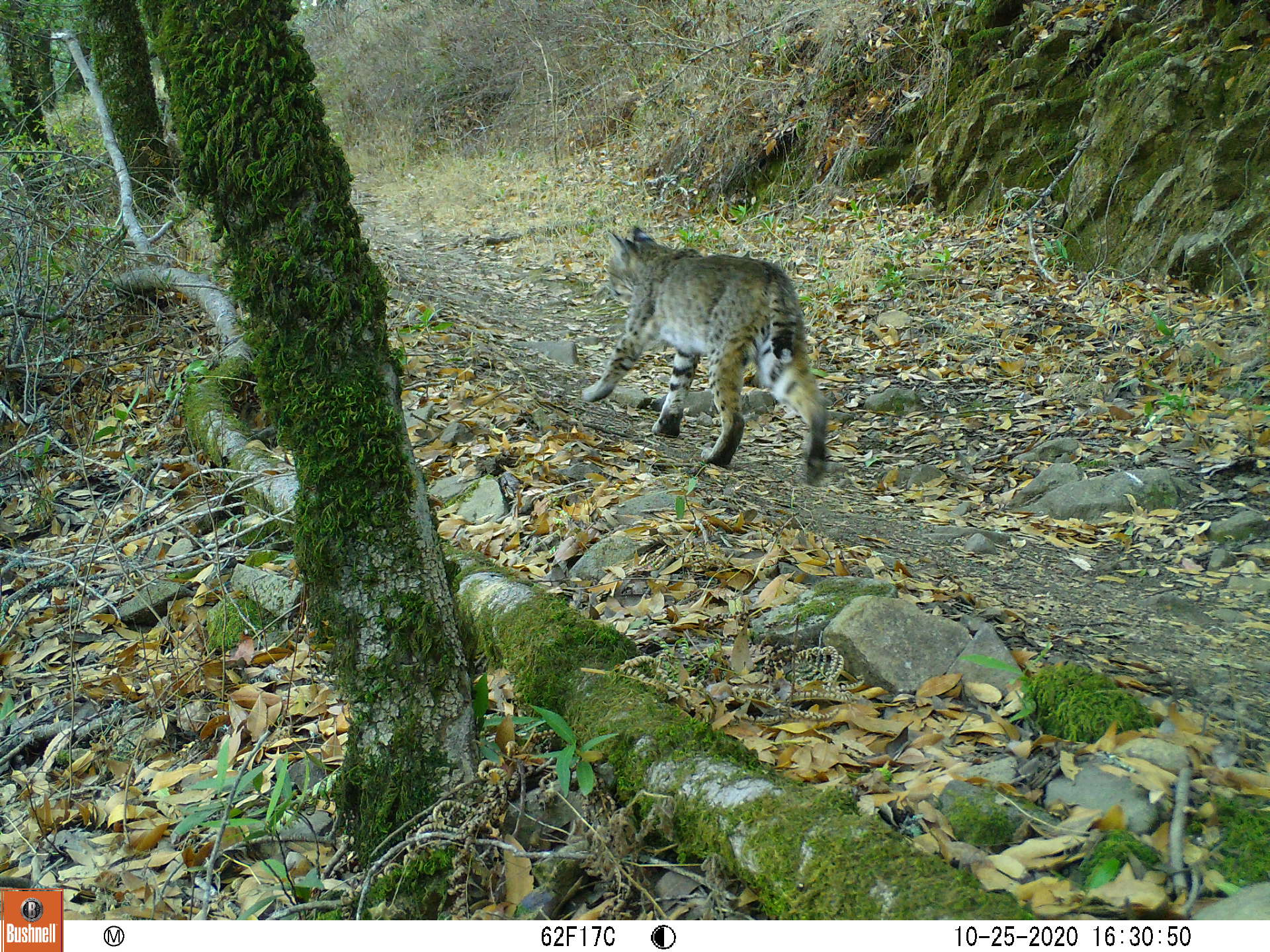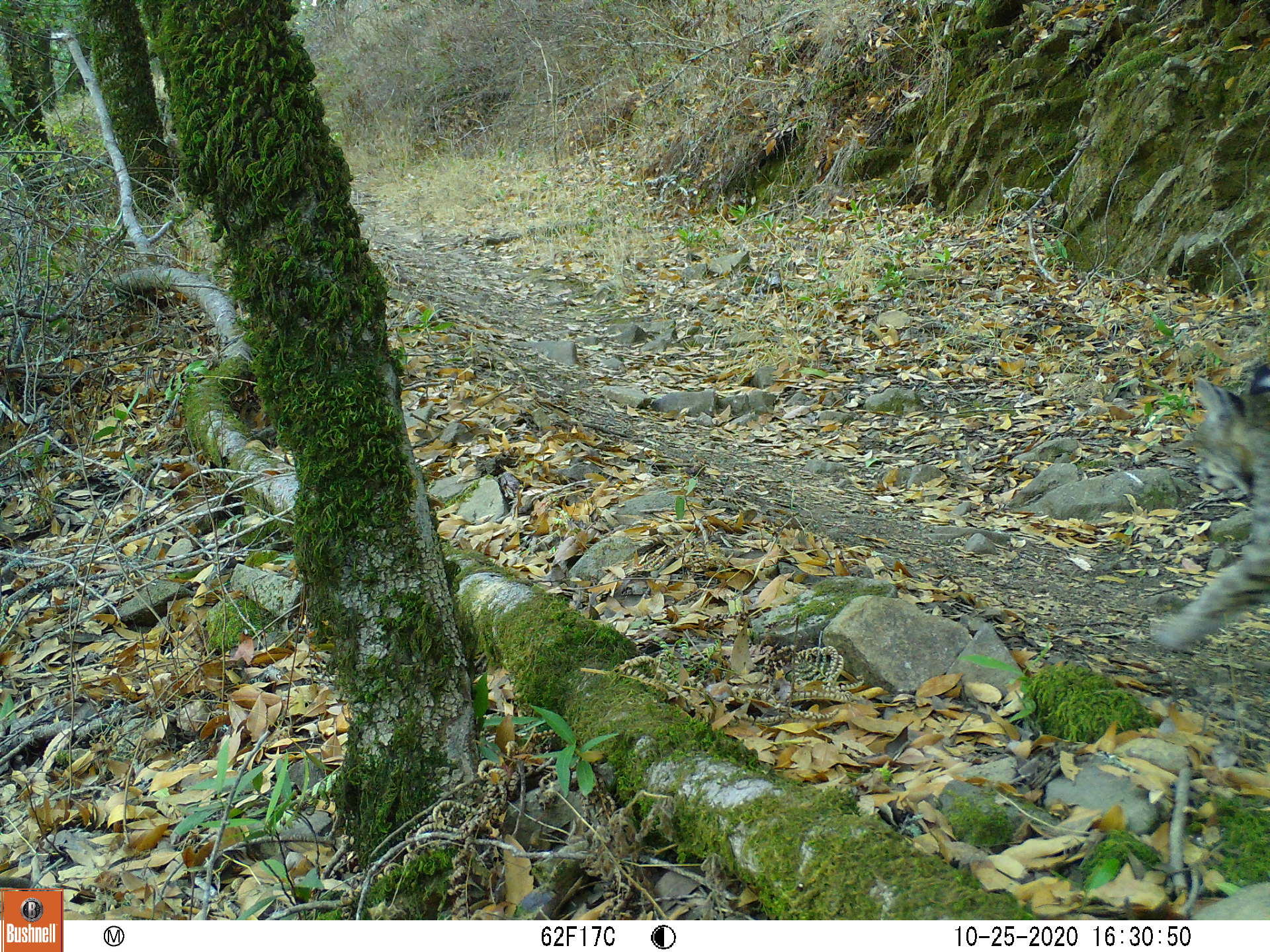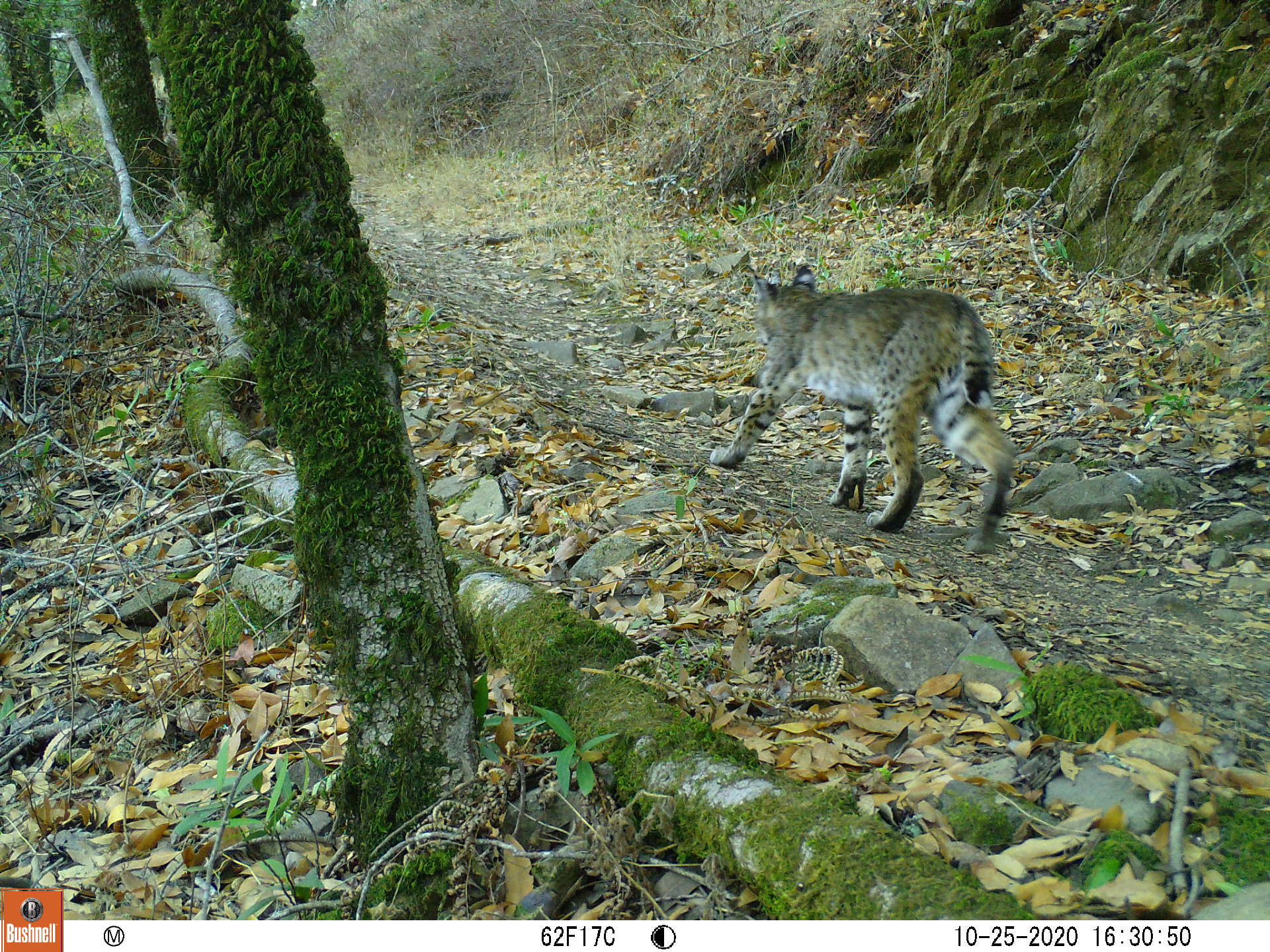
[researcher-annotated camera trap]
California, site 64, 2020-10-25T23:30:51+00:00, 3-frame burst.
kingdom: Animalia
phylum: Chordata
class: Mammalia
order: Carnivora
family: Felidae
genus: Lynx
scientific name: Lynx rufus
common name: bobcat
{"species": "bobcat (Lynx rufus)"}